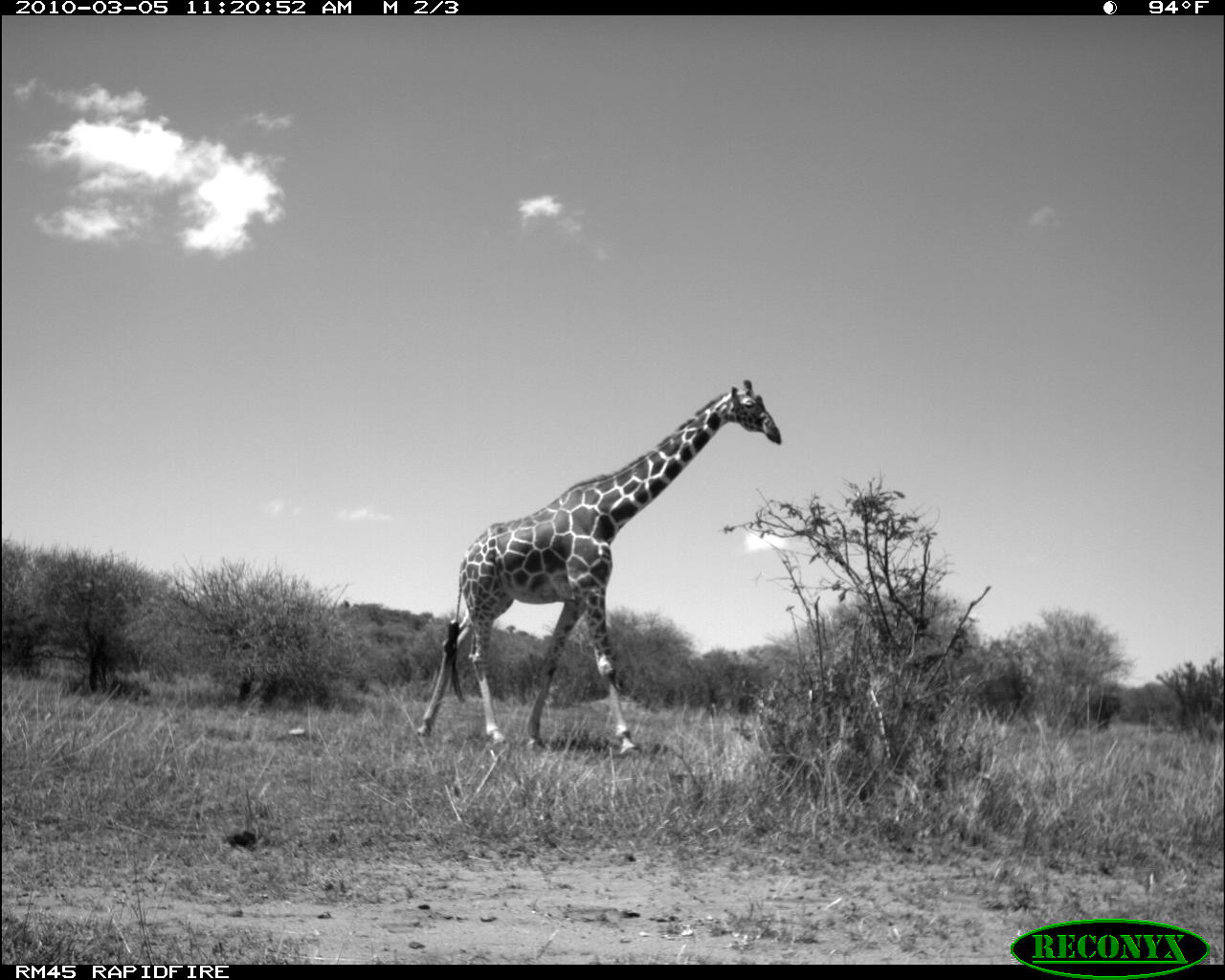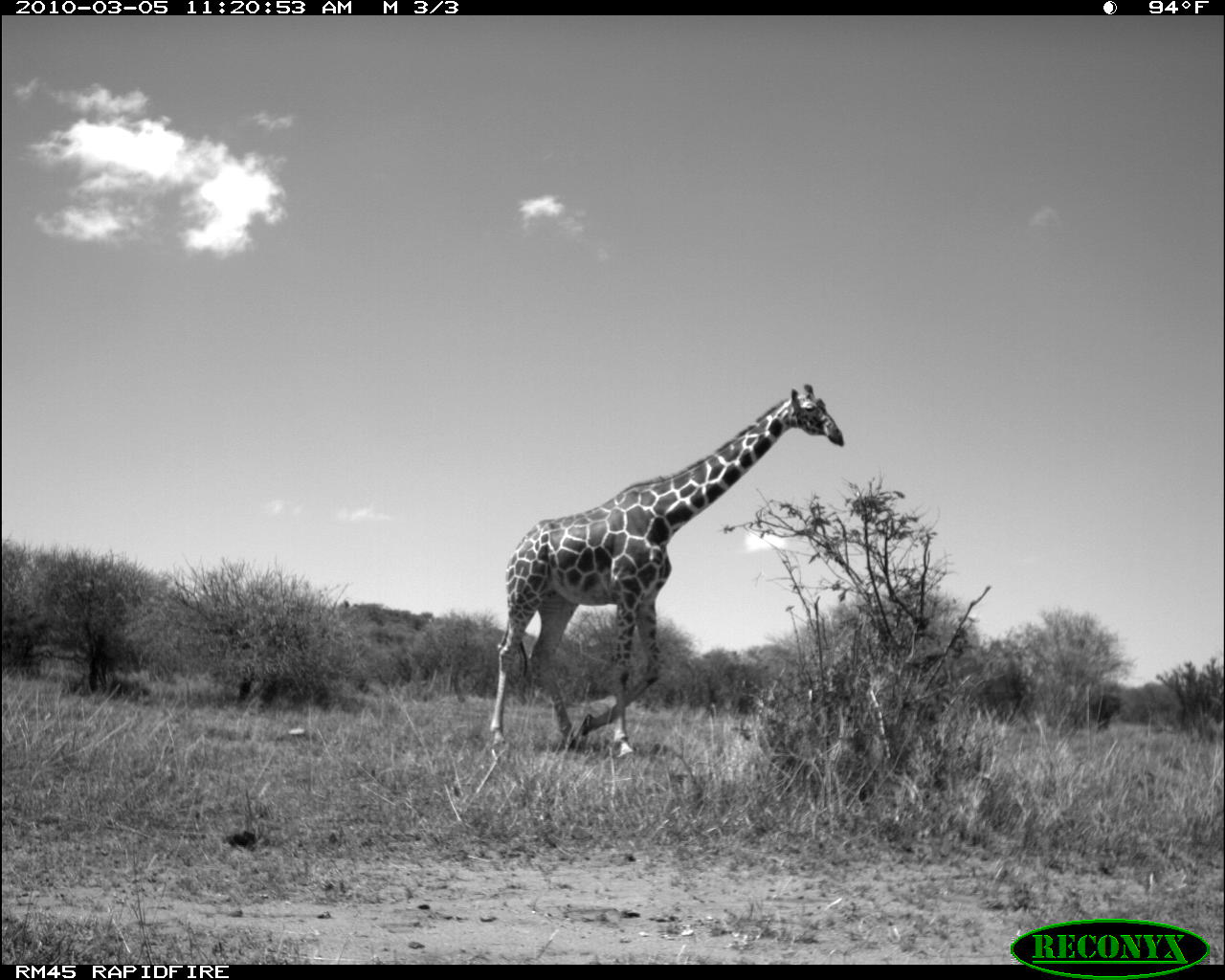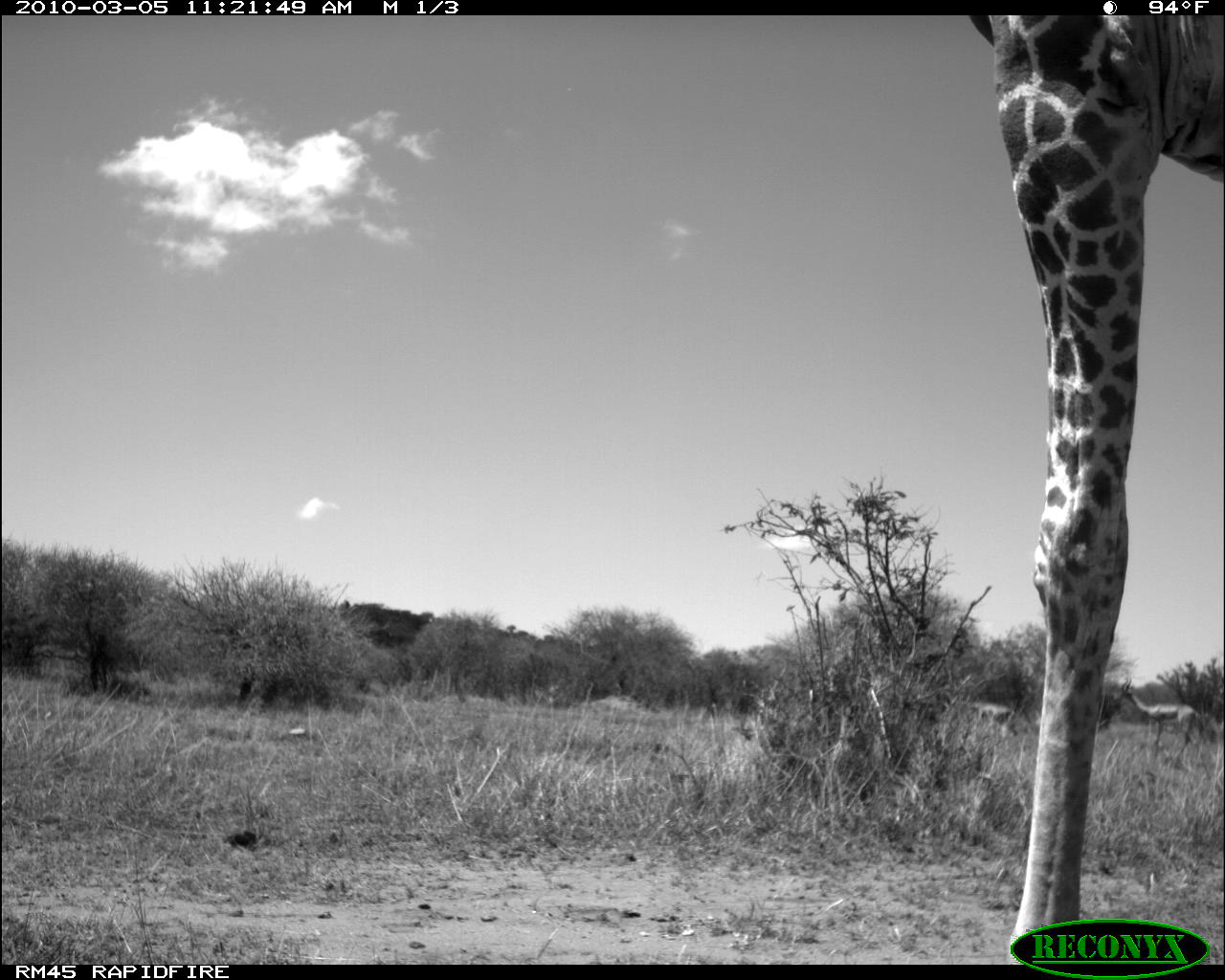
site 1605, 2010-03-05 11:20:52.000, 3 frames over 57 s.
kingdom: Animalia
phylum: Chordata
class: Mammalia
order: Artiodactyla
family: Giraffidae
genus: Giraffa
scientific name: Giraffa camelopardalis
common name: giraffe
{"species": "Giraffa camelopardalis (giraffe)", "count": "1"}